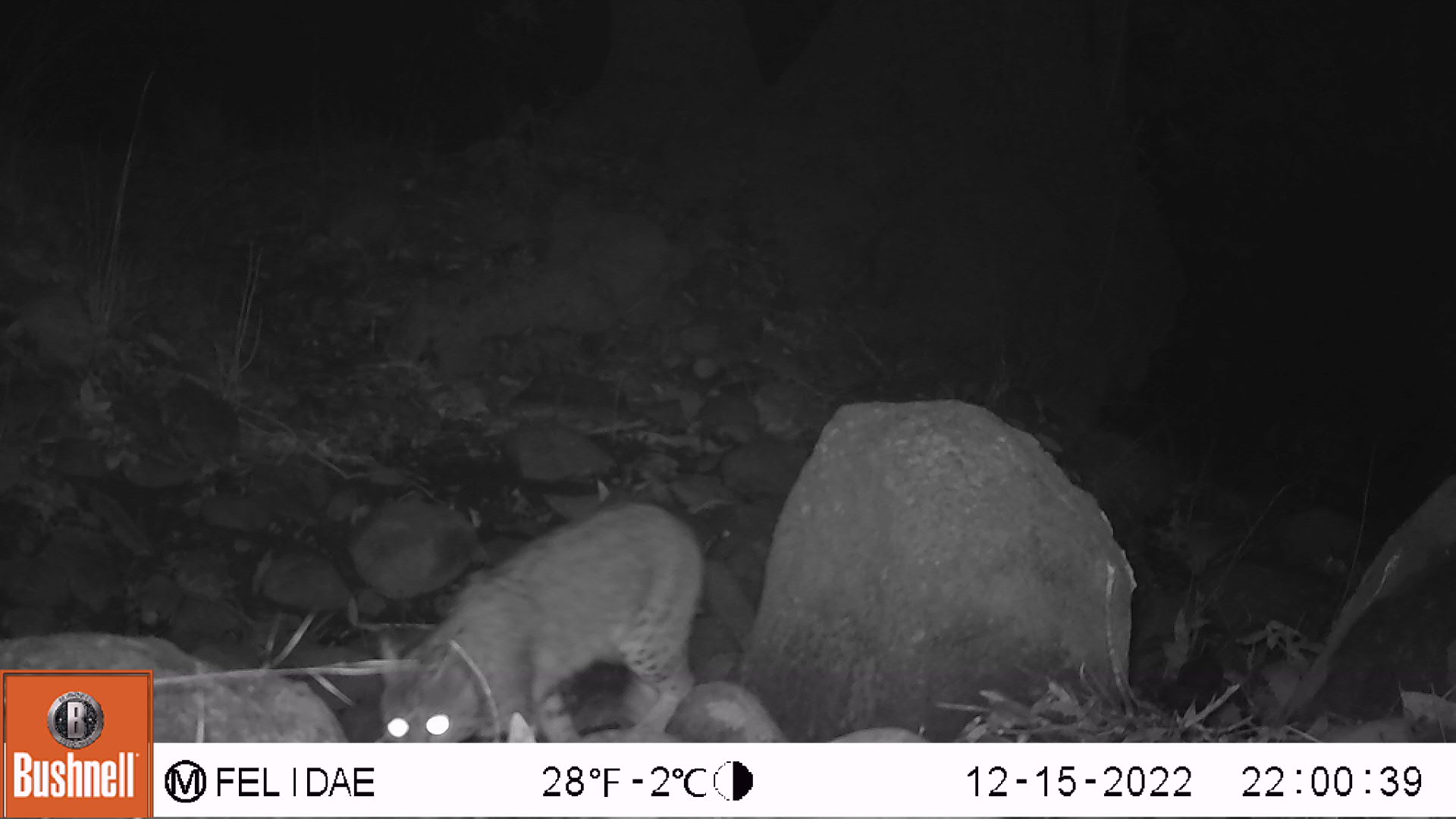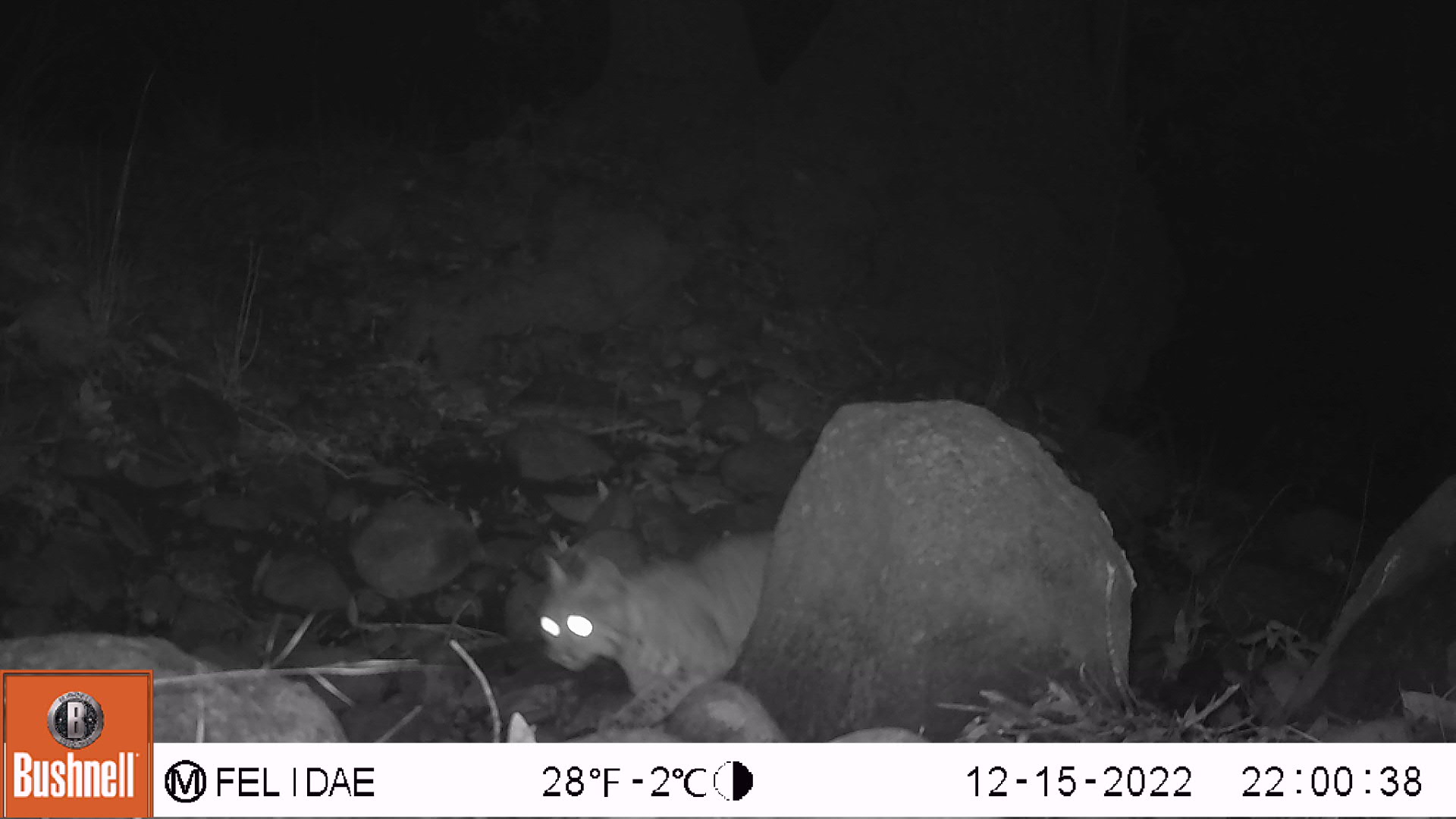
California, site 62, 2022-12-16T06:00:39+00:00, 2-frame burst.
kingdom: Animalia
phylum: Chordata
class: Mammalia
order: Carnivora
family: Felidae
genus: Lynx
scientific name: Lynx rufus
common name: bobcat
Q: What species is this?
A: Bobcat (Lynx rufus).